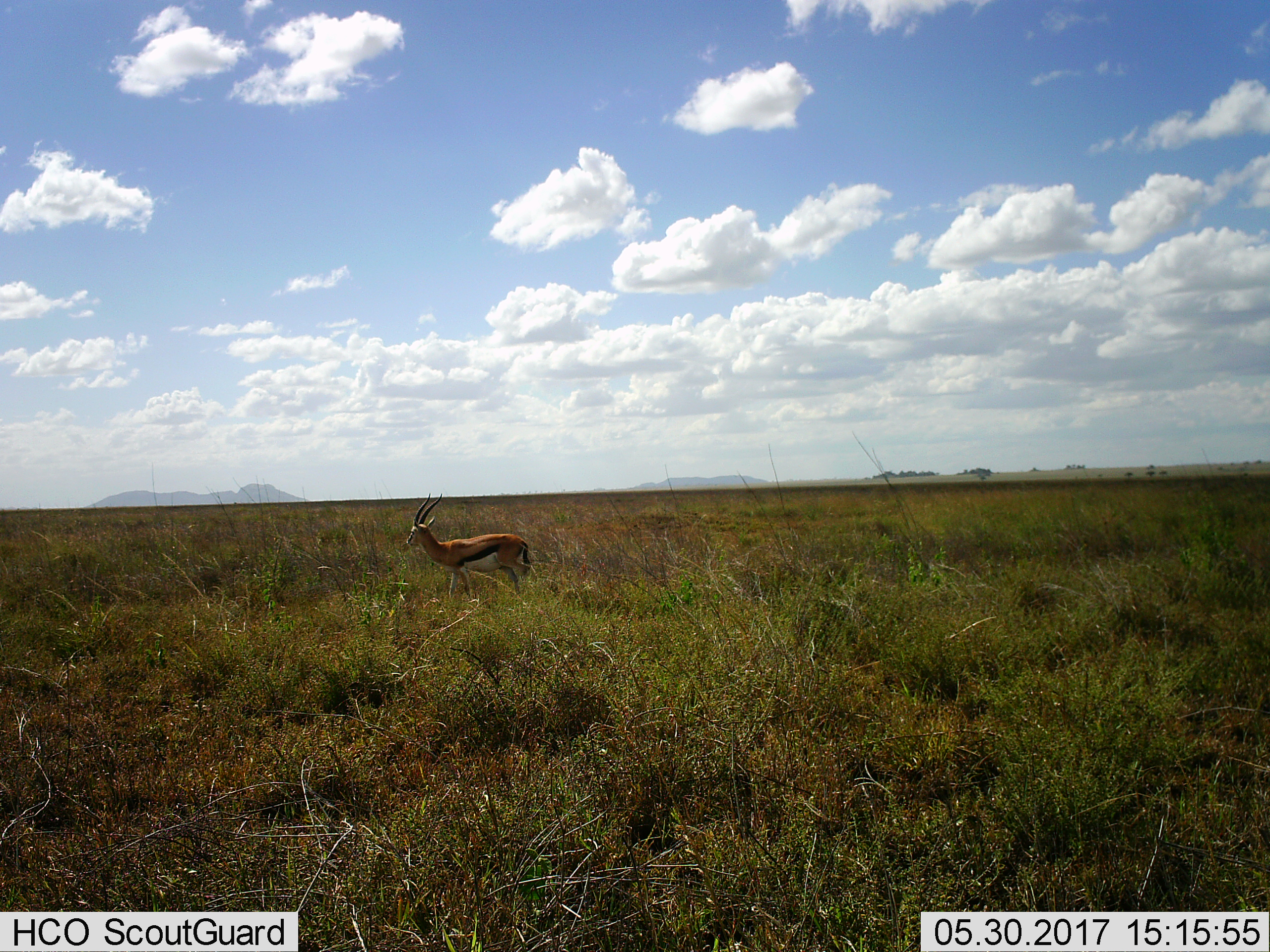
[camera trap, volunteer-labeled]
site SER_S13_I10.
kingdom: Animalia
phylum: Chordata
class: Mammalia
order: Artiodactyla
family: Bovidae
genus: Eudorcas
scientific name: Eudorcas thomsonii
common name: thomson's gazelle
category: gazellethomsons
Gazellethomsons (thomson's gazelle) (Eudorcas thomsonii), count 1. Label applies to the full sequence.